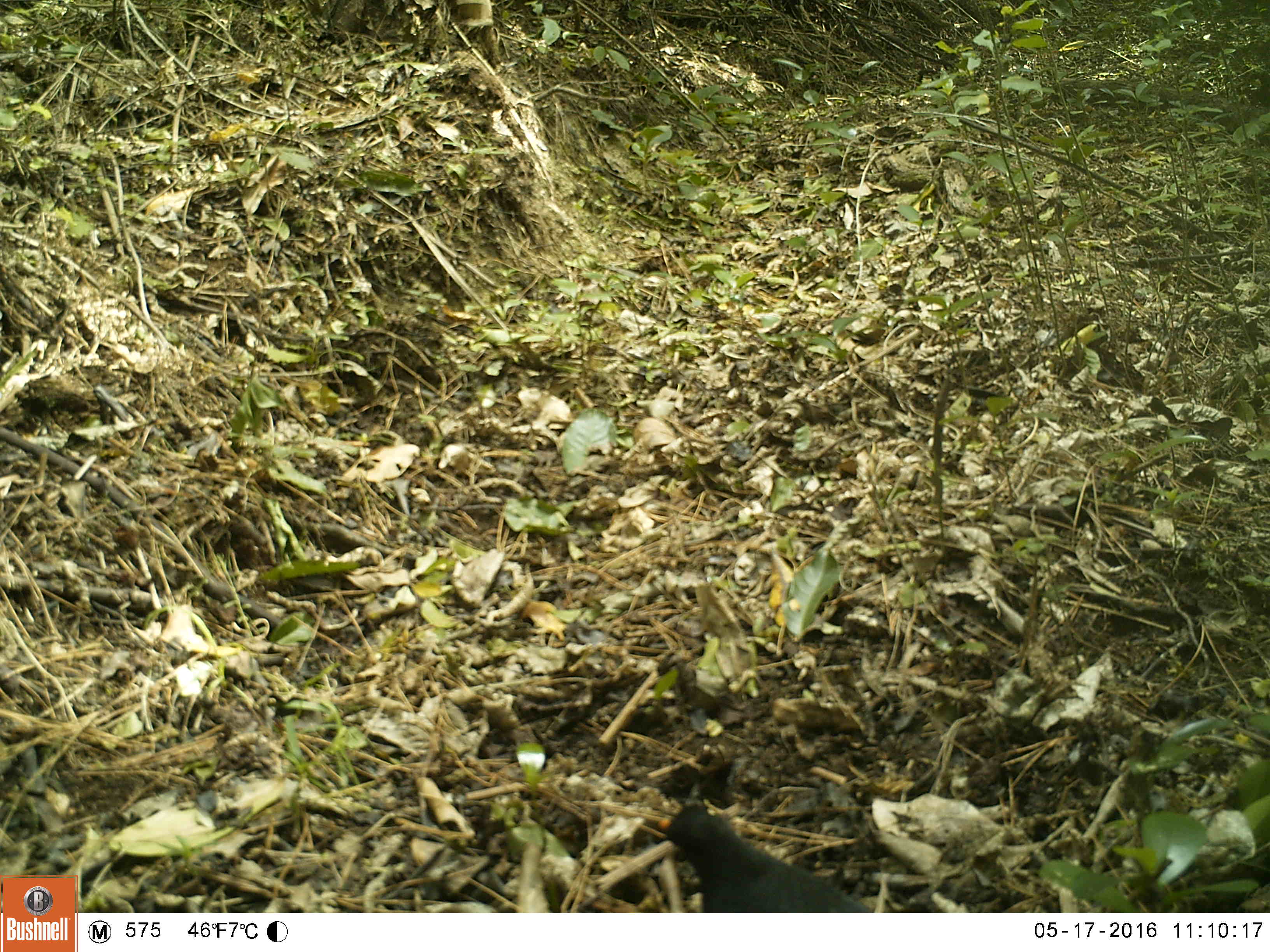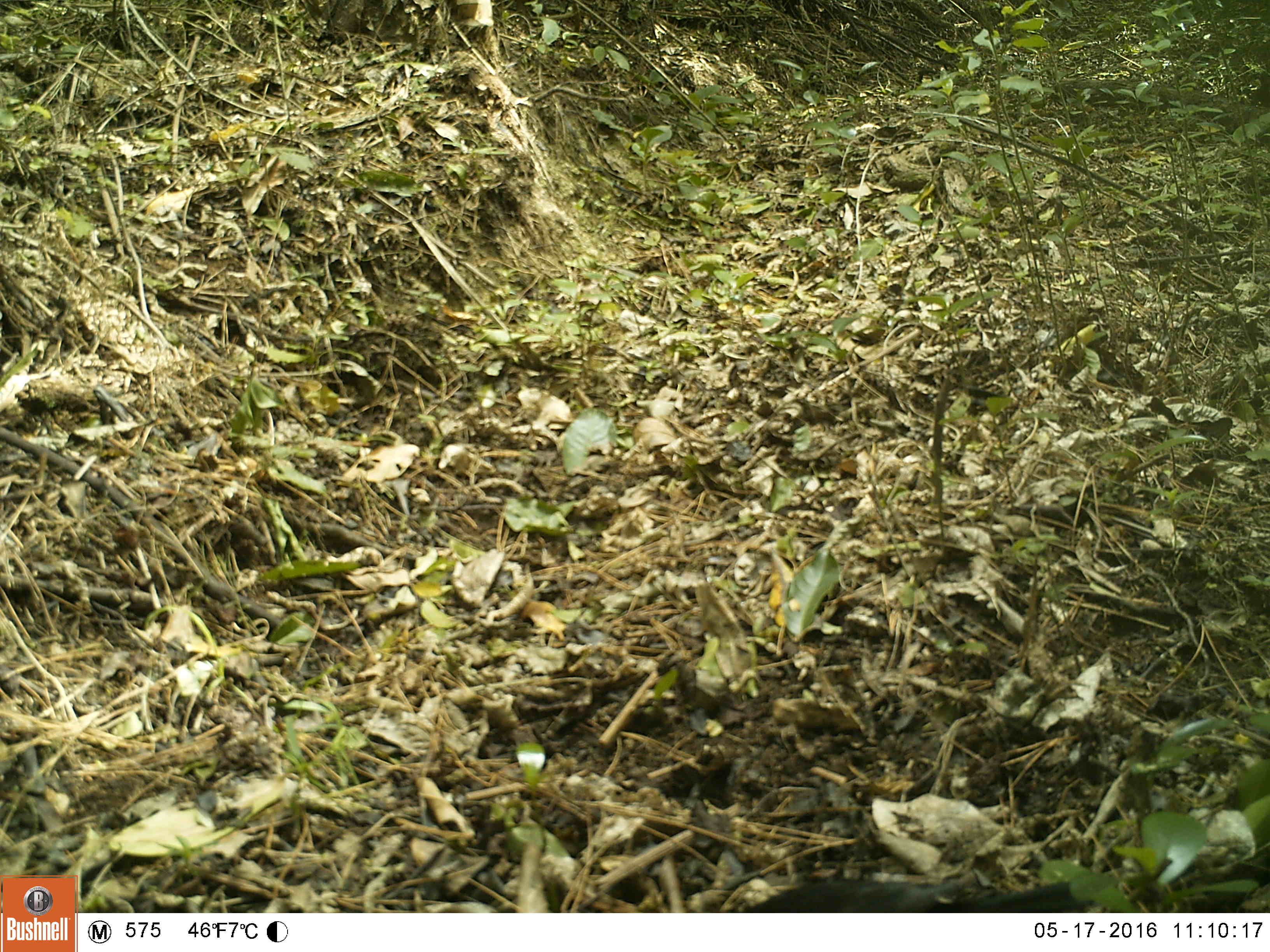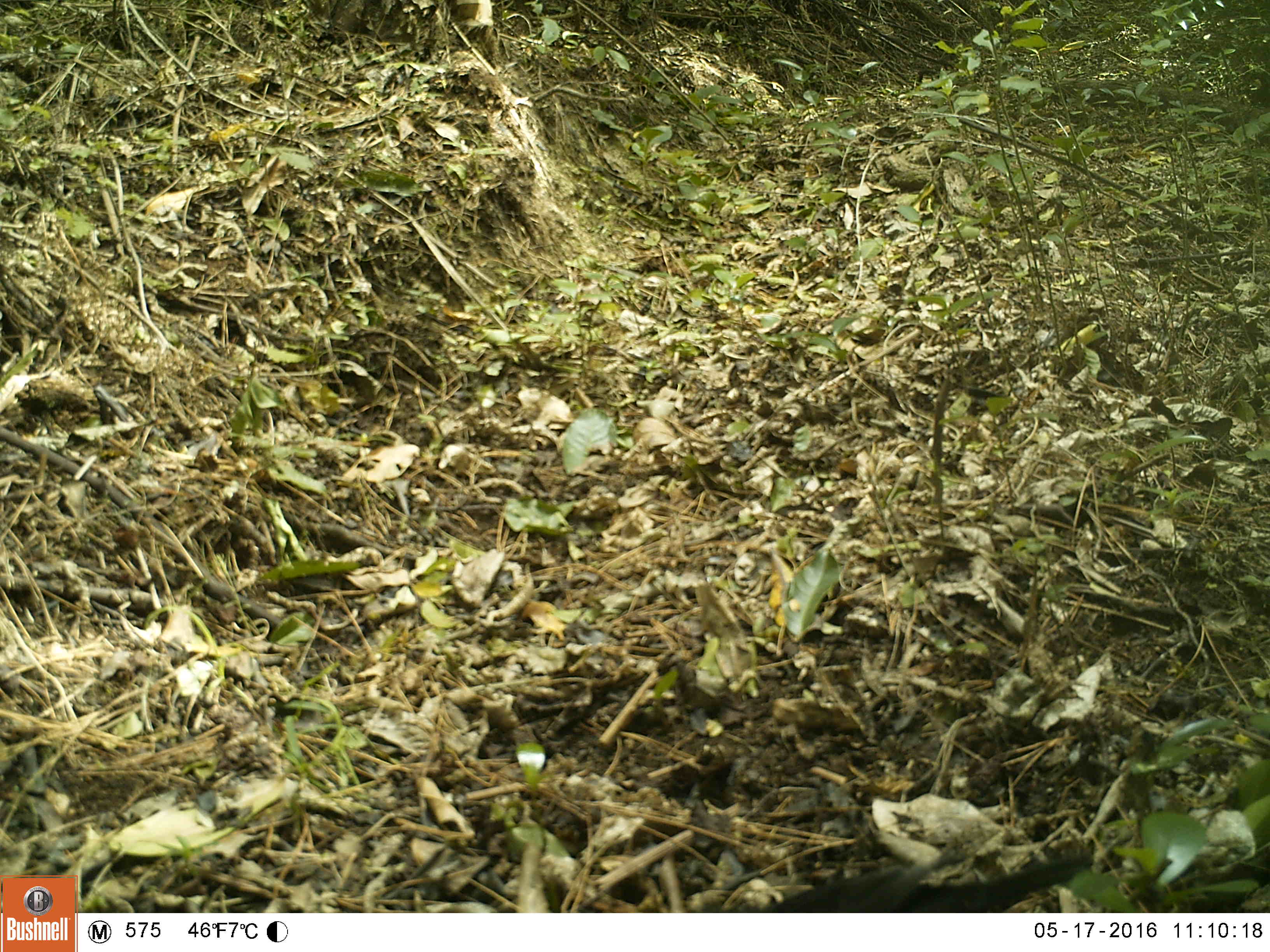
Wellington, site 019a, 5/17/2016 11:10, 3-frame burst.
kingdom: Animalia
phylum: Chordata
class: Aves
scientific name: Aves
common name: bird